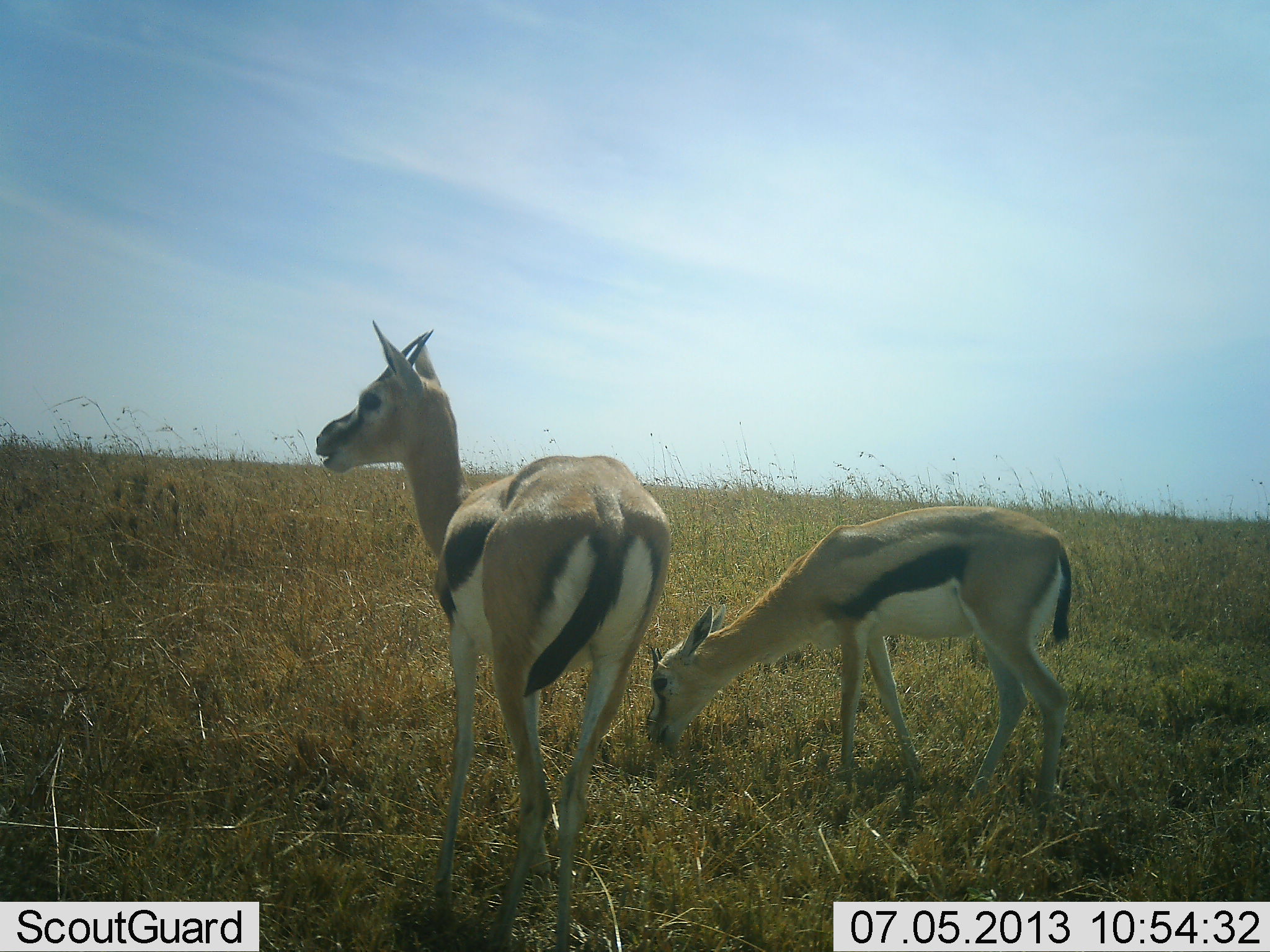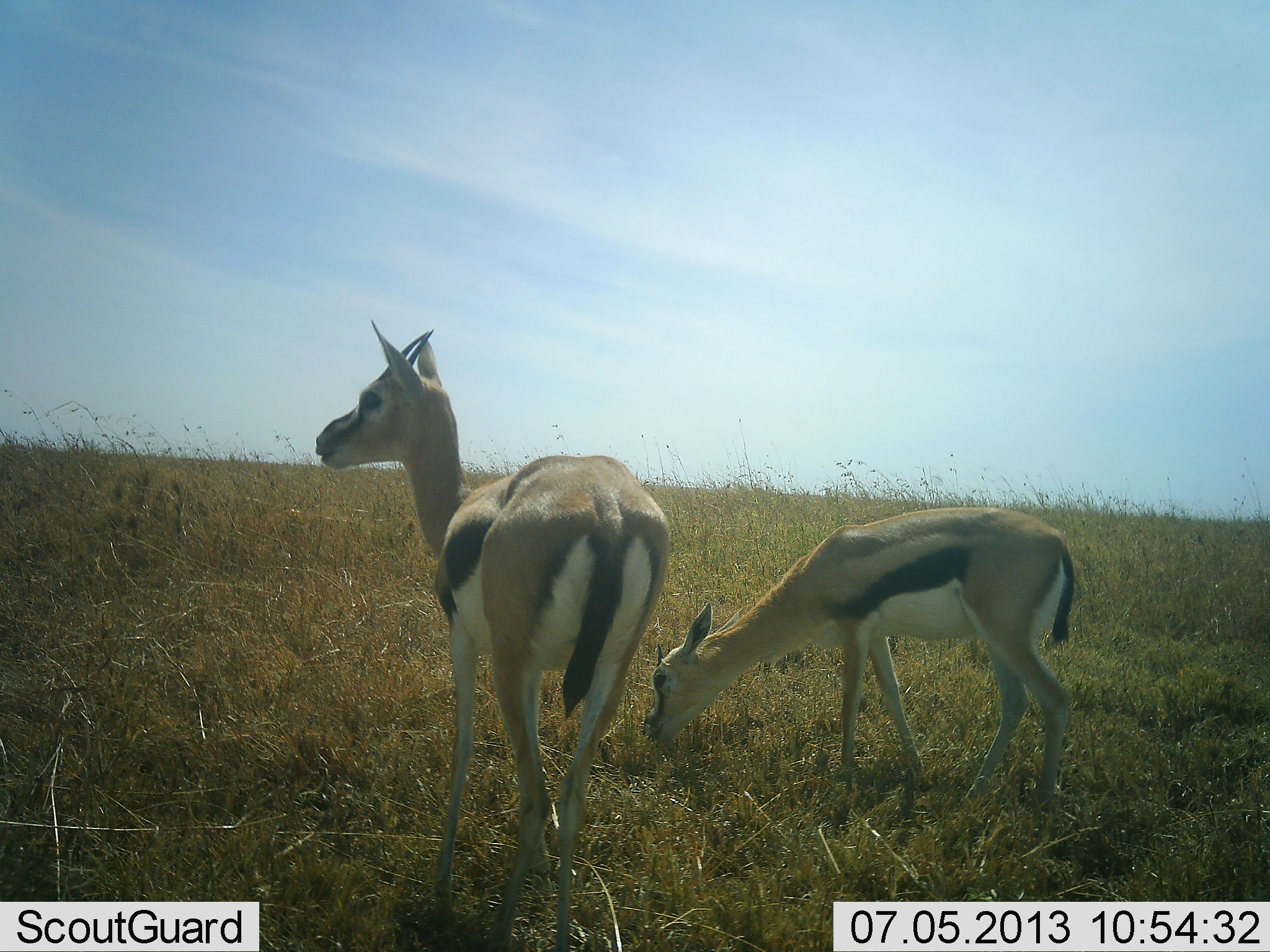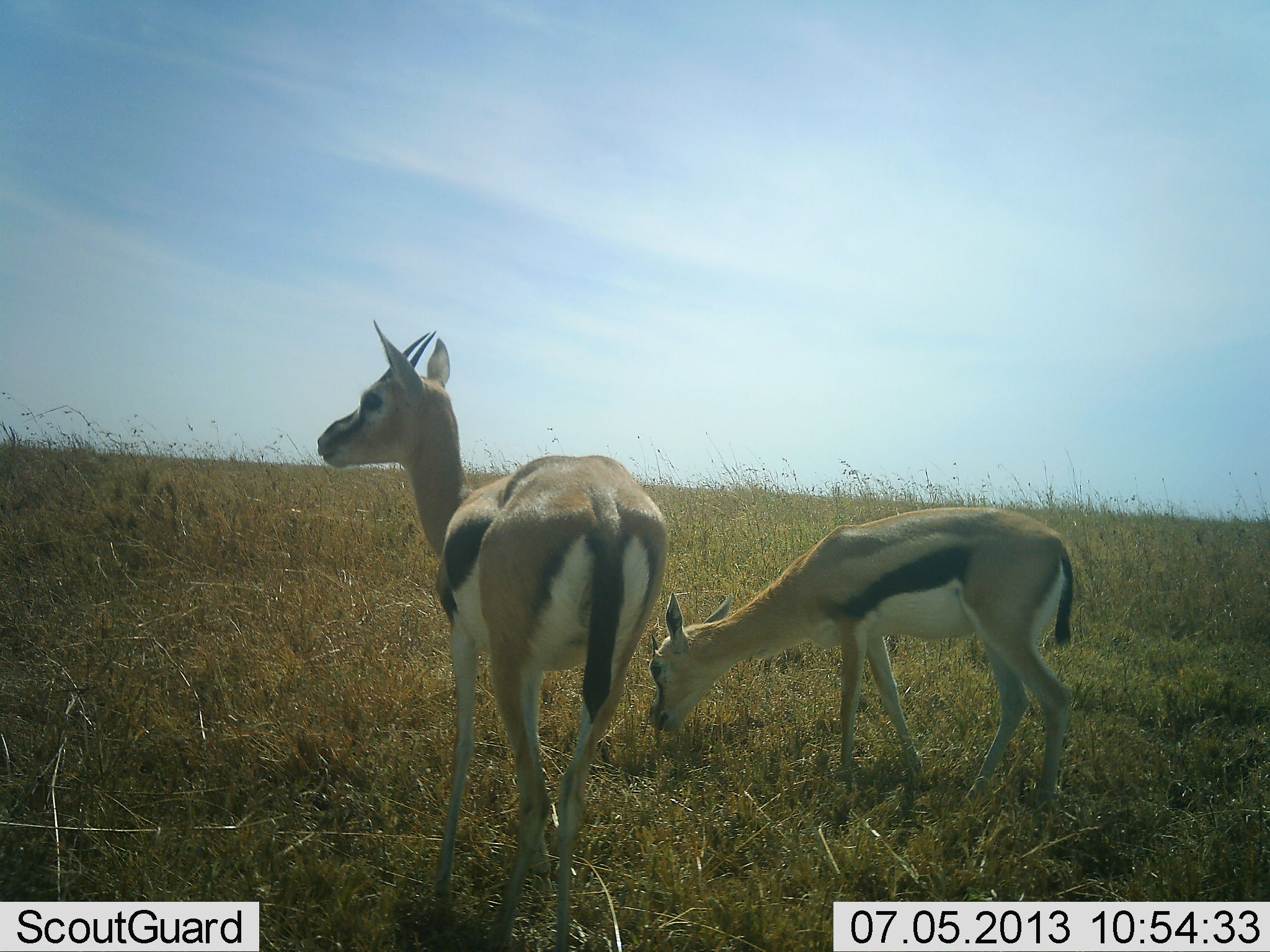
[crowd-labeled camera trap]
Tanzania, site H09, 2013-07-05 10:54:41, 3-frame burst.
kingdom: Animalia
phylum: Chordata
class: Mammalia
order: Artiodactyla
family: Bovidae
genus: Eudorcas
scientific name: Eudorcas thomsonii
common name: thomson's gazelle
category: gazellethomsons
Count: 2.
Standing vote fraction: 91%.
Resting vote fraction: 0%.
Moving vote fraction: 0%.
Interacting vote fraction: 0%.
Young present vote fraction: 9%.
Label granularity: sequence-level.